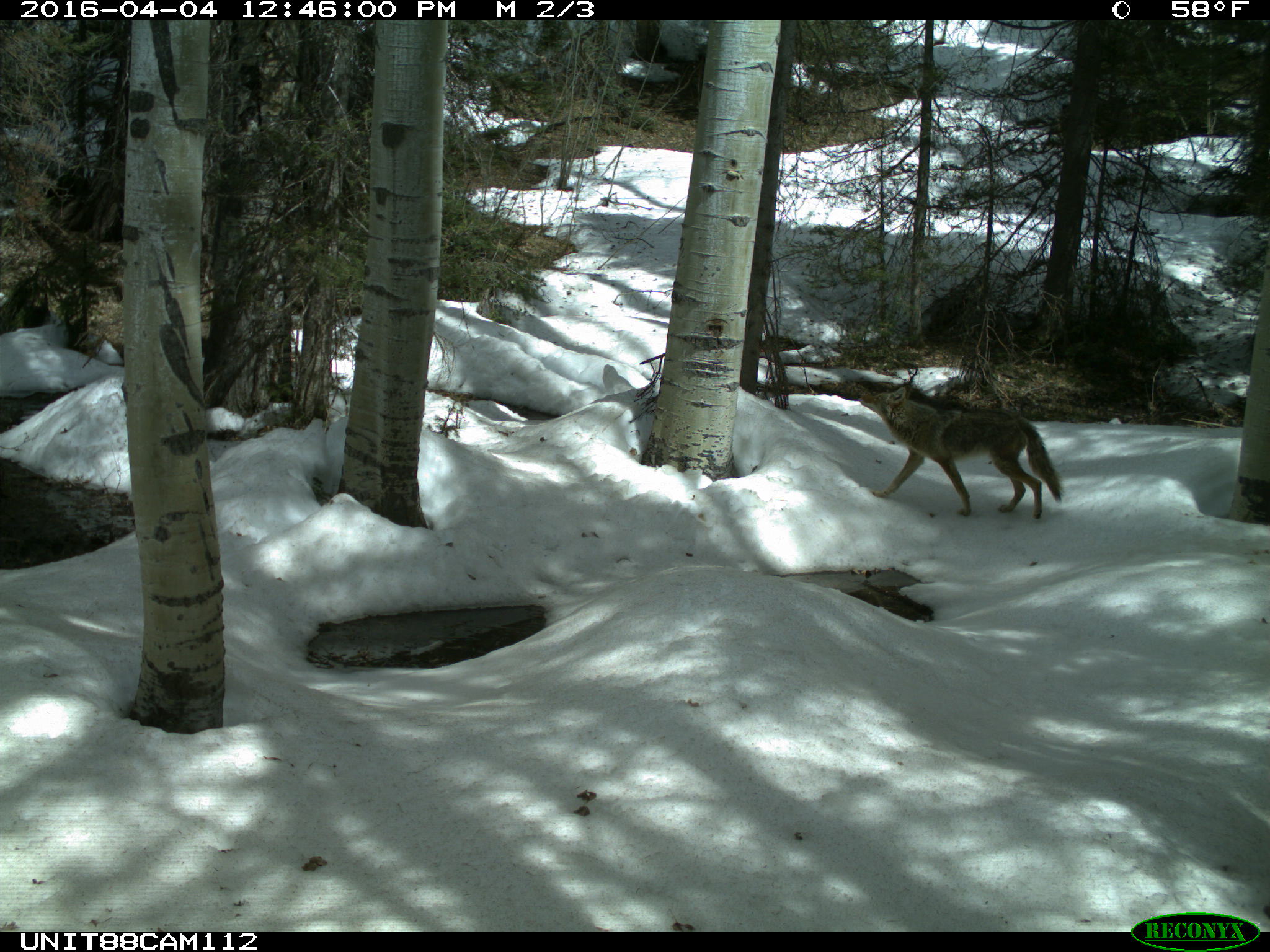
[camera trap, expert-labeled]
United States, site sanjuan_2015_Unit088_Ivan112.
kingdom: Animalia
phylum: Chordata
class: Mammalia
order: Carnivora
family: Canidae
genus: Canis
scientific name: Canis latrans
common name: coyote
Canis latrans (coyote).